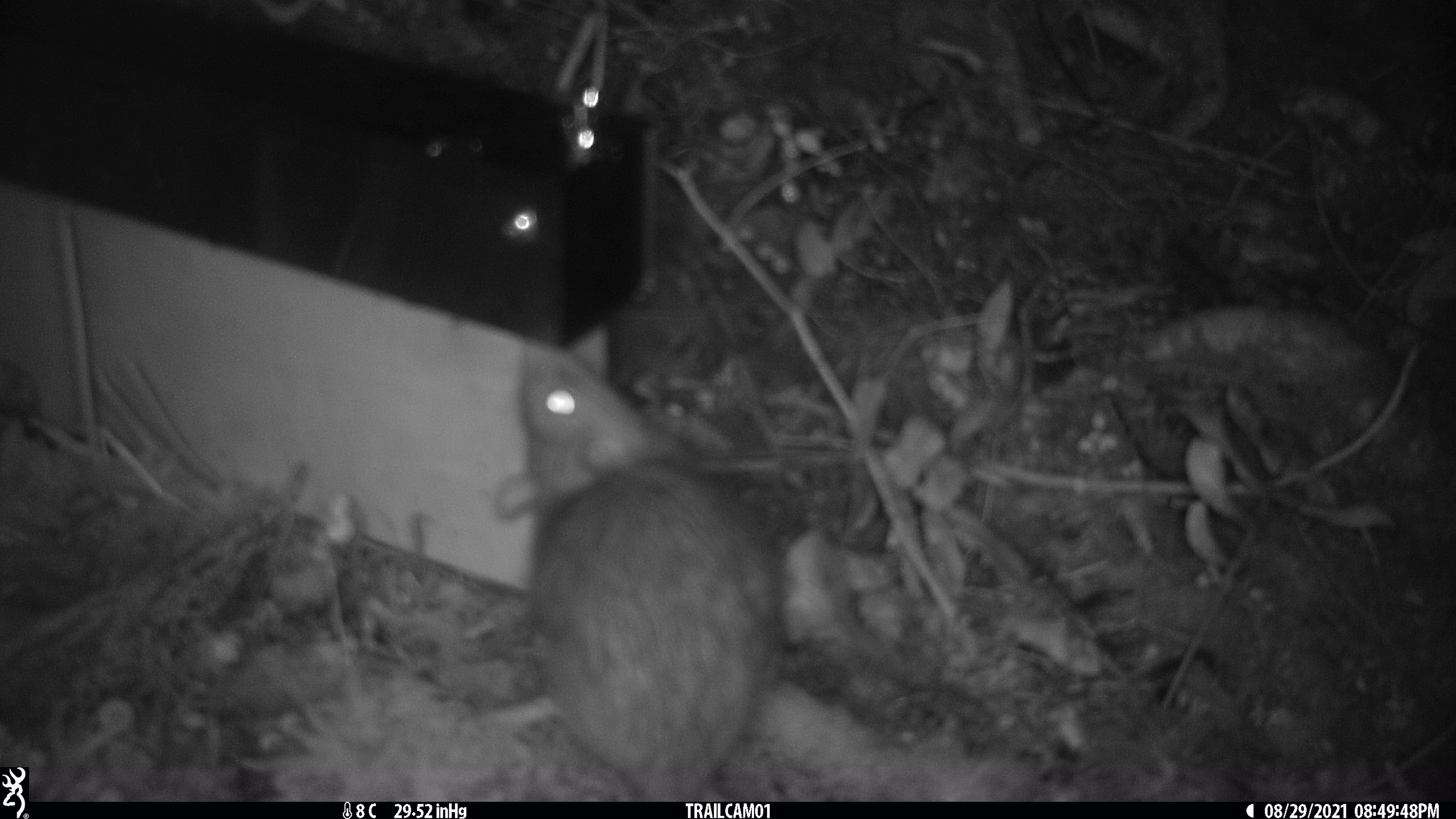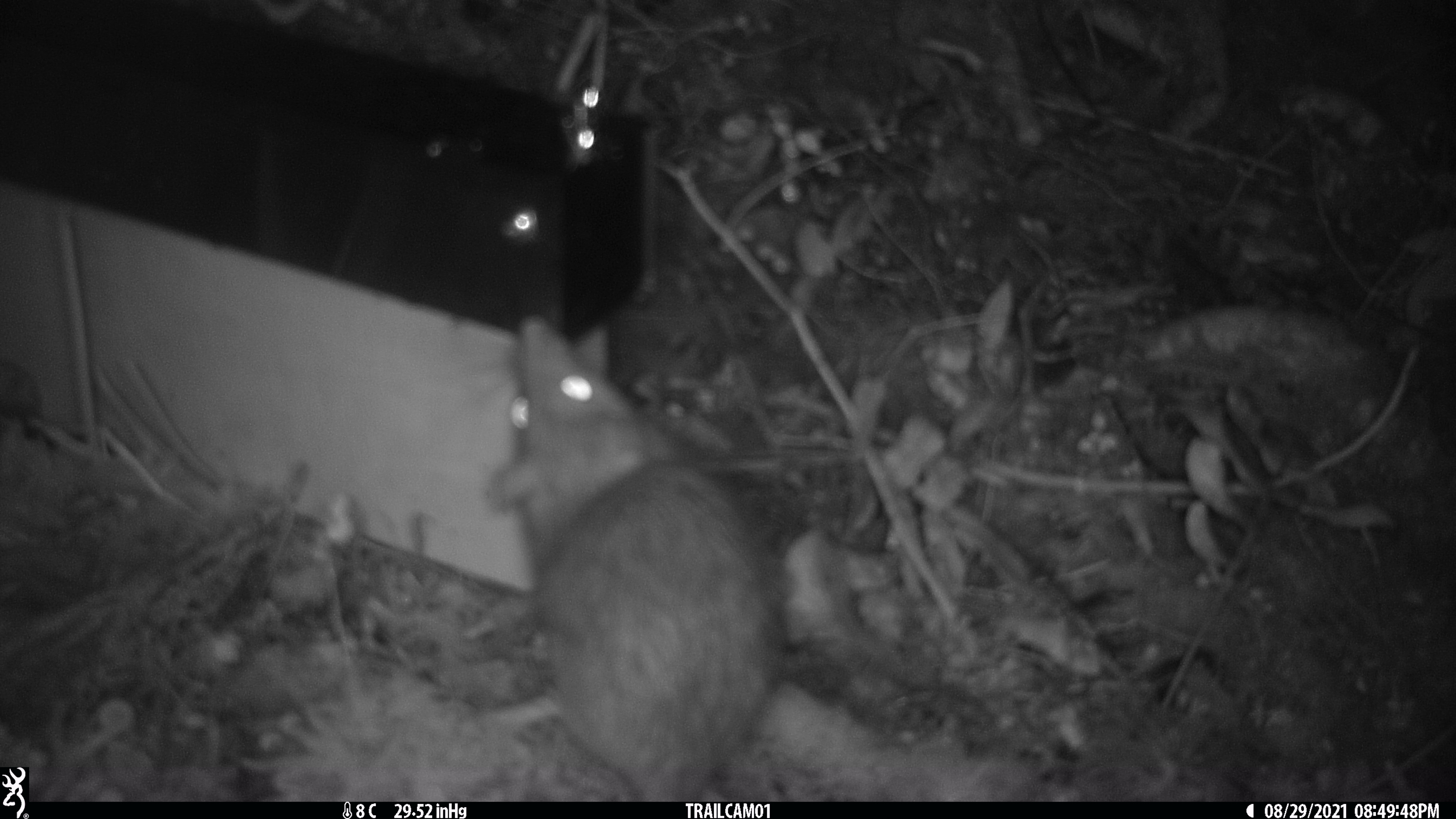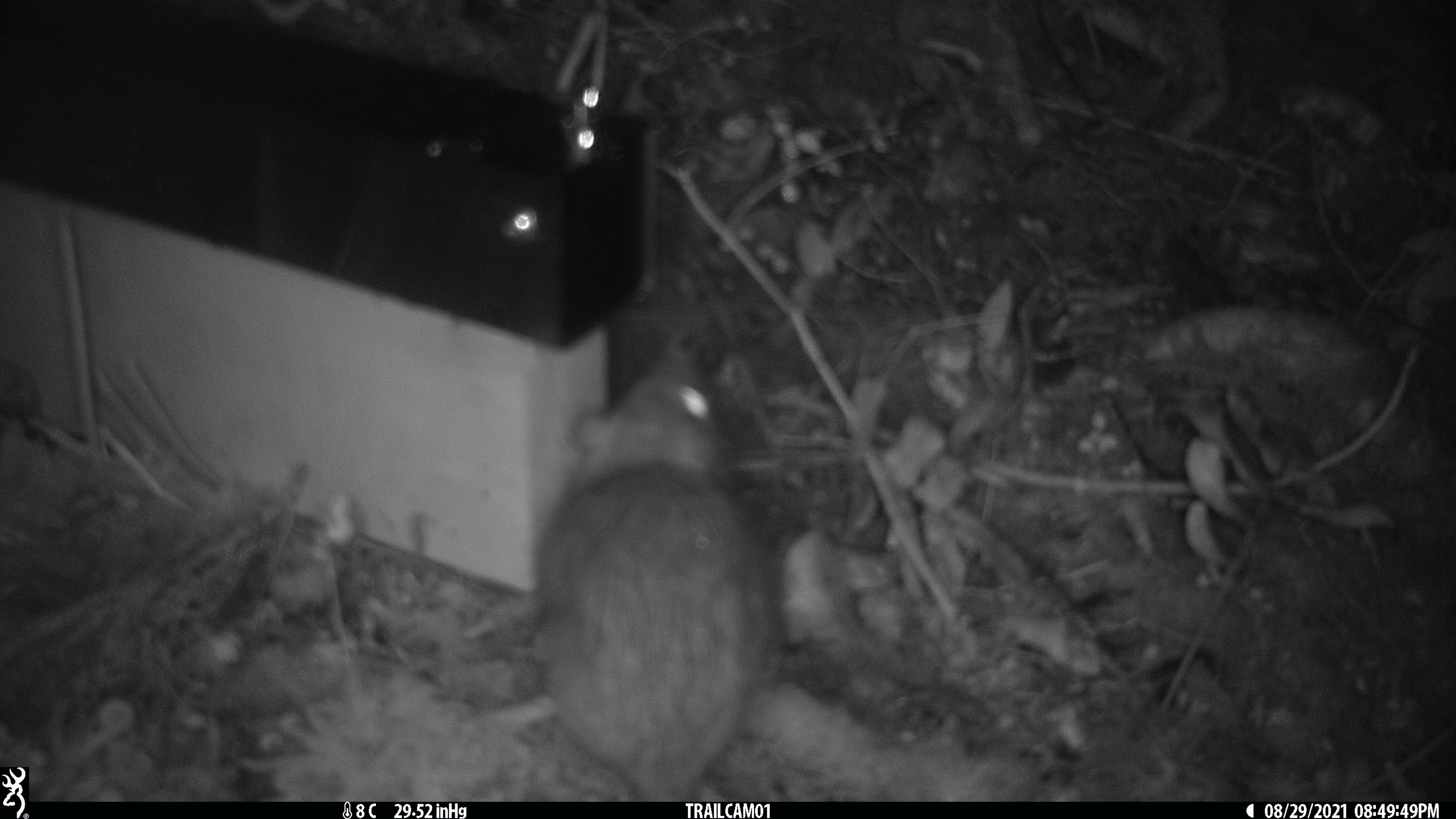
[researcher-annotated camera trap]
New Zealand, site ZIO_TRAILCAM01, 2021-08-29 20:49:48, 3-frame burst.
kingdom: Animalia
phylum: Chordata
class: Mammalia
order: Rodentia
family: Muridae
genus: Rattus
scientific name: Rattus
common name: rat